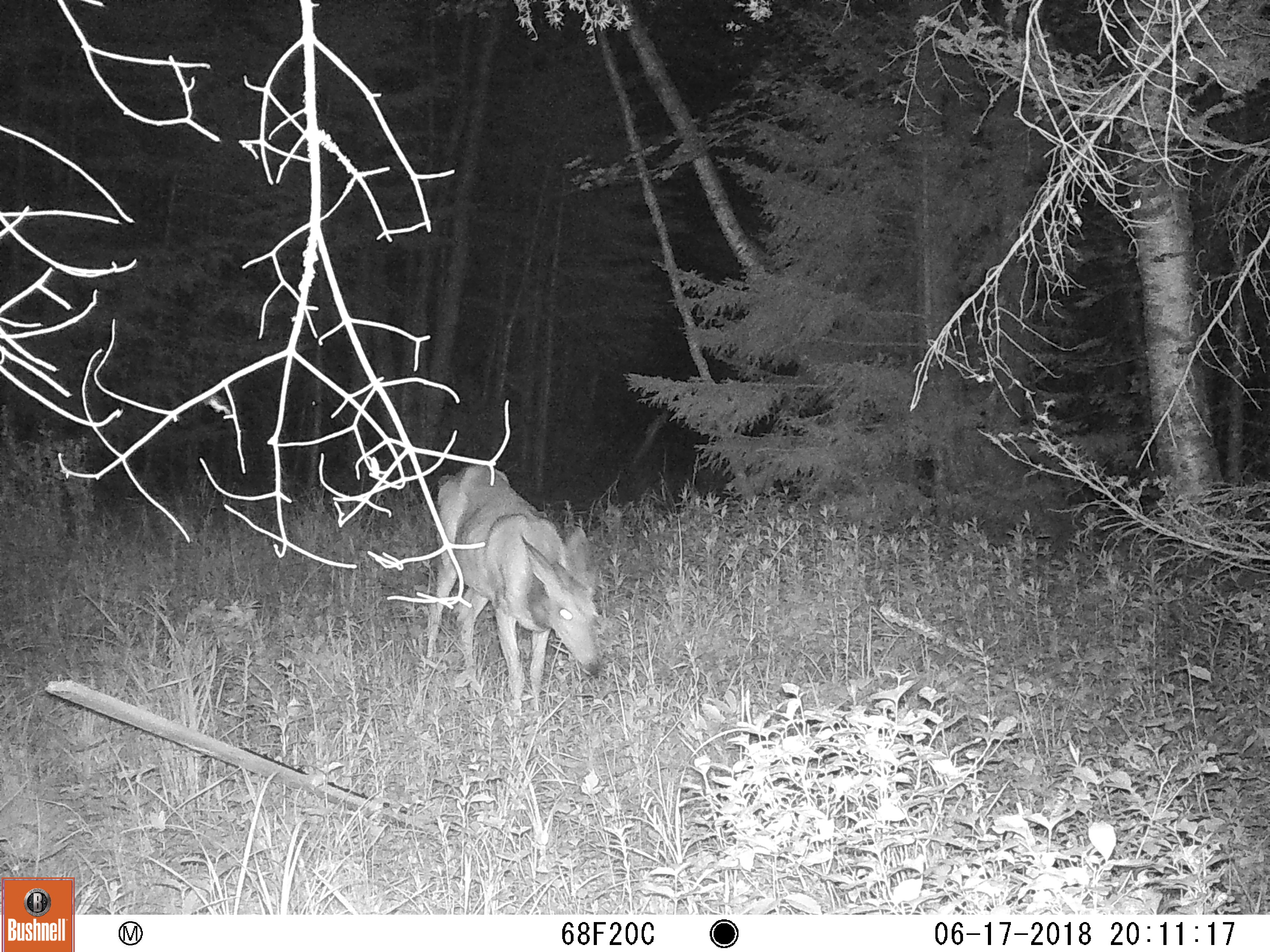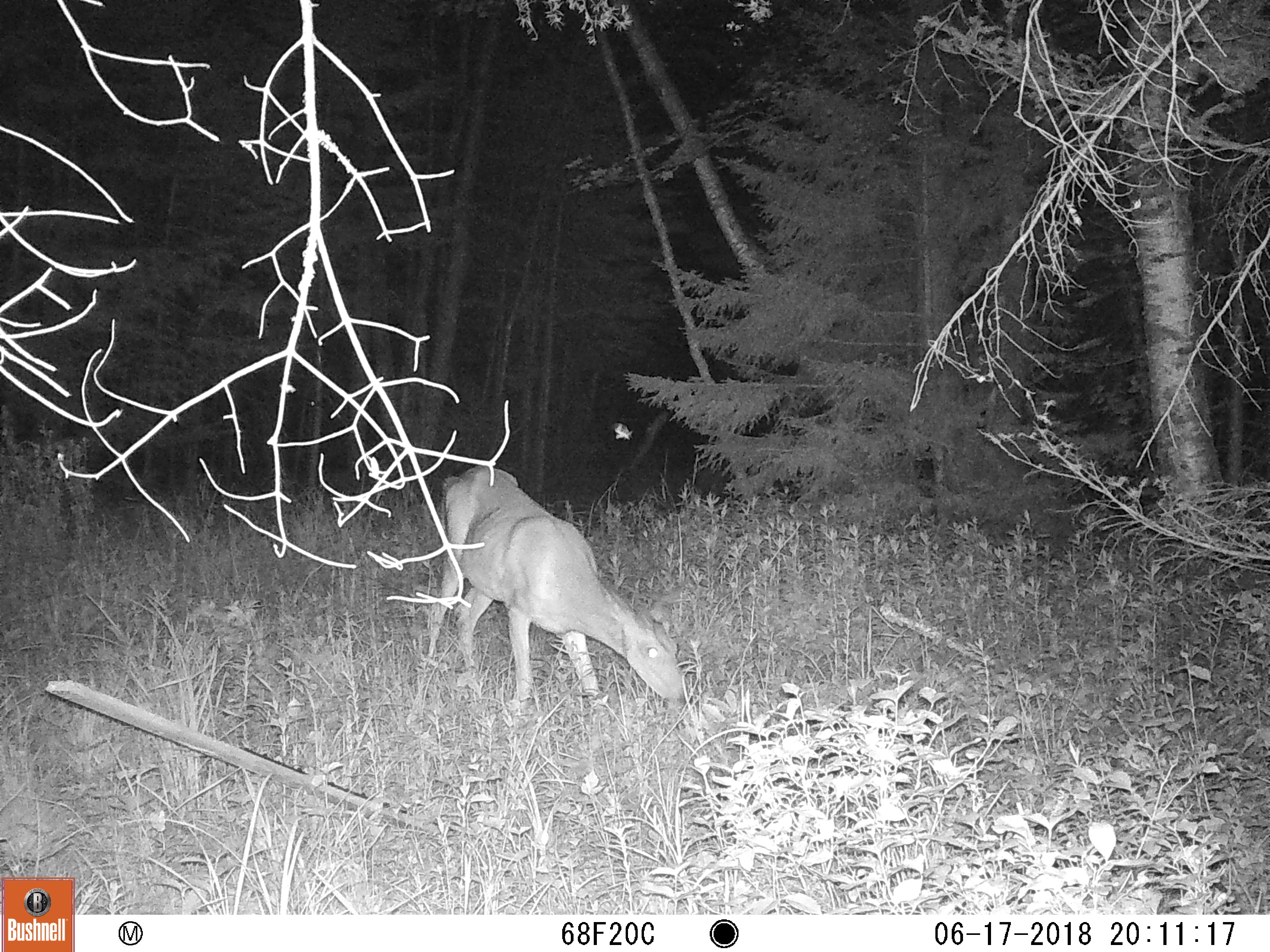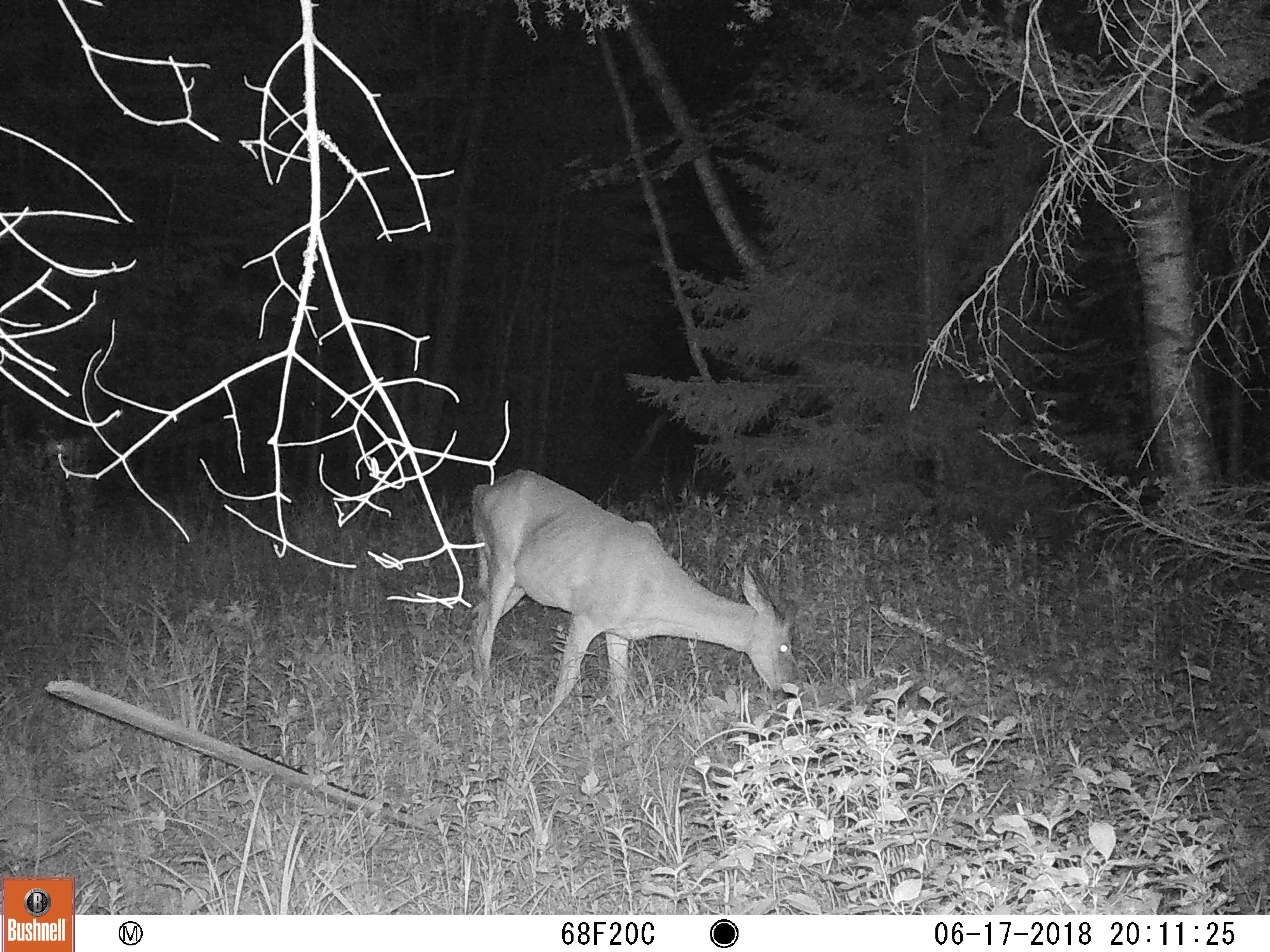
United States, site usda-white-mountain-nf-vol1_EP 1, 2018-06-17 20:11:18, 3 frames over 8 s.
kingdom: Animalia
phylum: Chordata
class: Mammalia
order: Artiodactyla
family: Cervidae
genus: Odocoileus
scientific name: Odocoileus virginianus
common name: white-tailed deer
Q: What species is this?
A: White-tailed deer (Odocoileus virginianus).